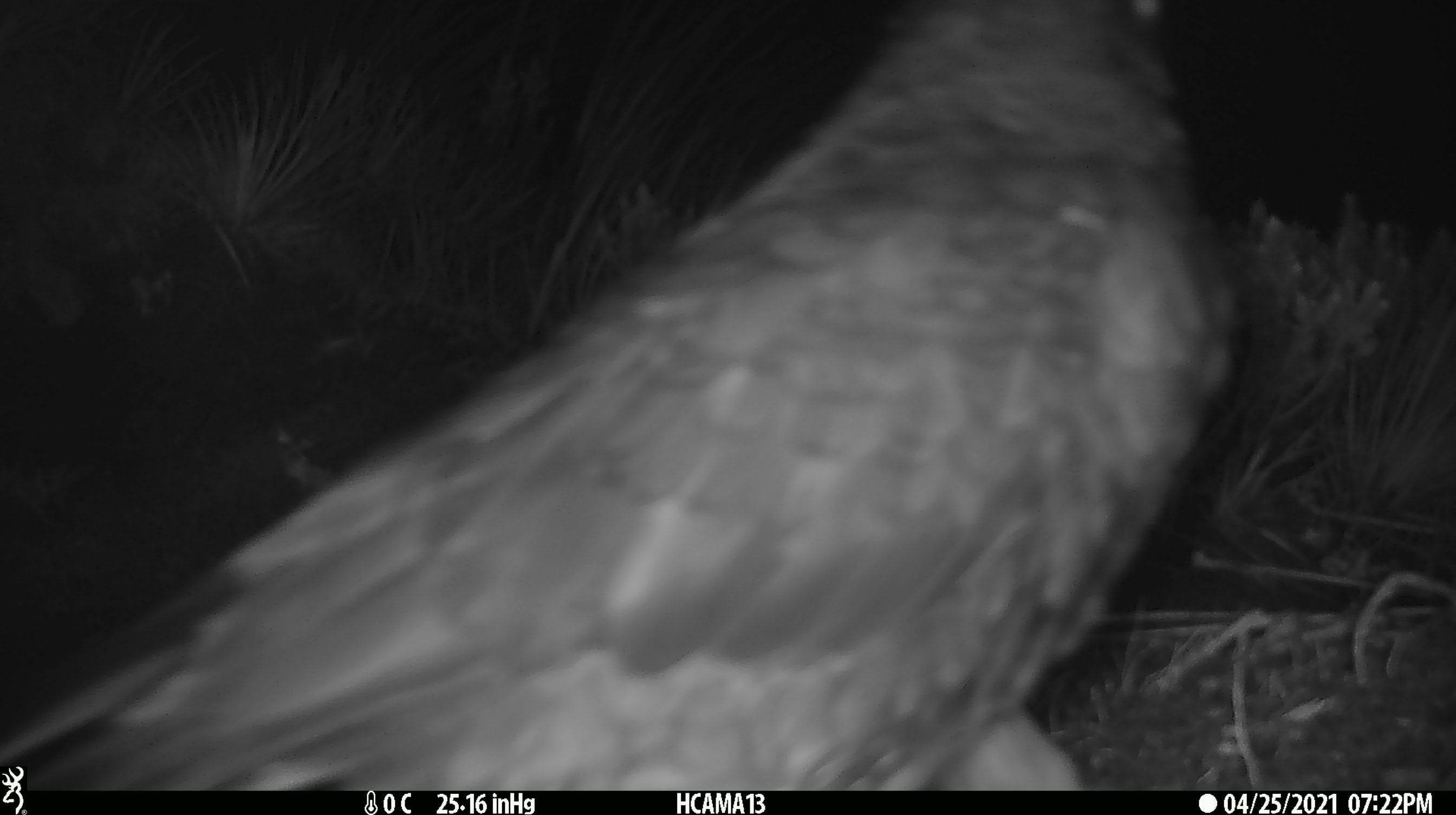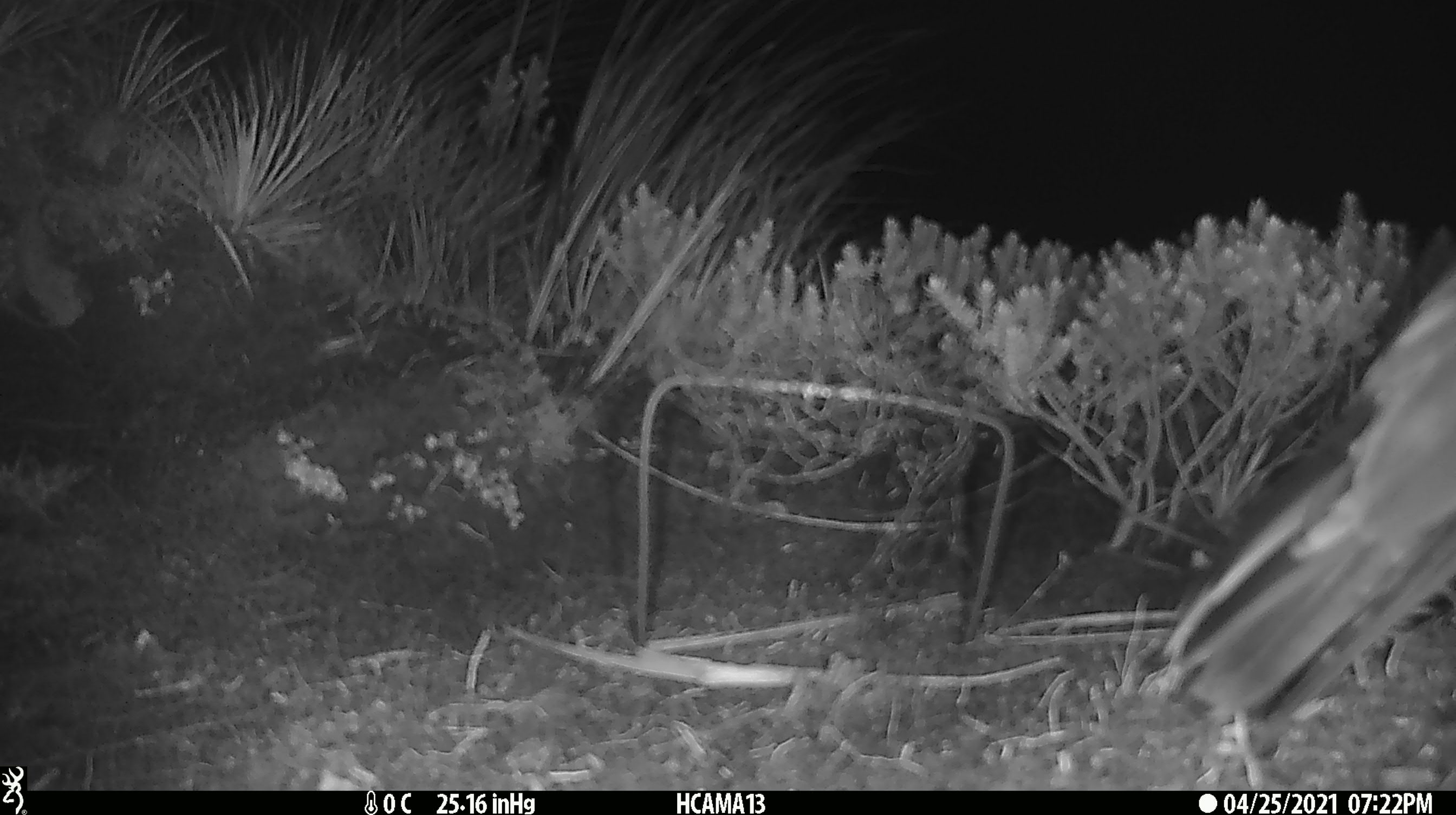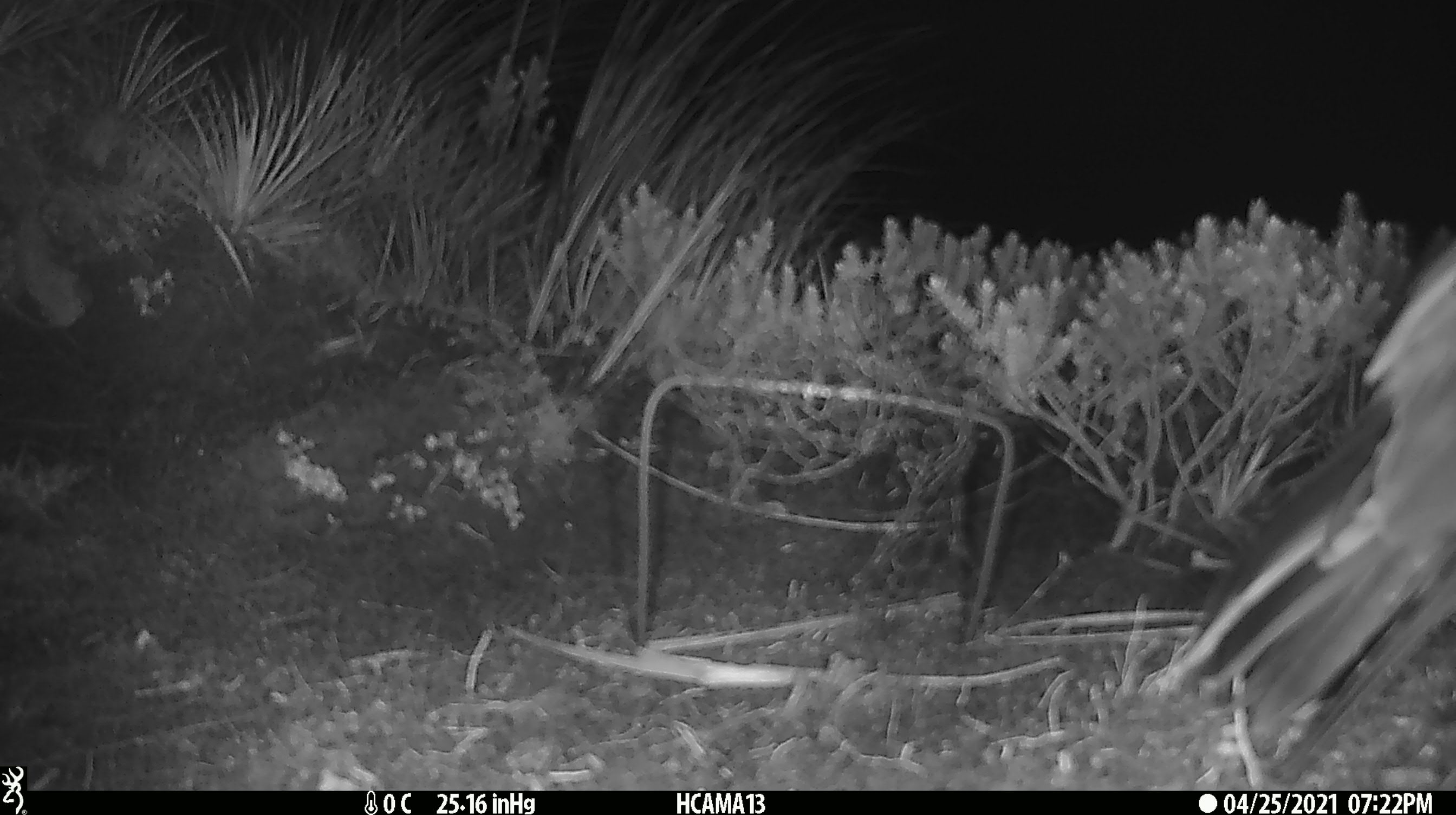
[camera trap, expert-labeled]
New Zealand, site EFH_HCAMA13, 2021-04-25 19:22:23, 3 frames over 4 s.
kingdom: Animalia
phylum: Chordata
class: Aves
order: Psittaciformes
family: Strigopidae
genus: Nestor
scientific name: Nestor notabilis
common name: kea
Kea (Nestor notabilis).